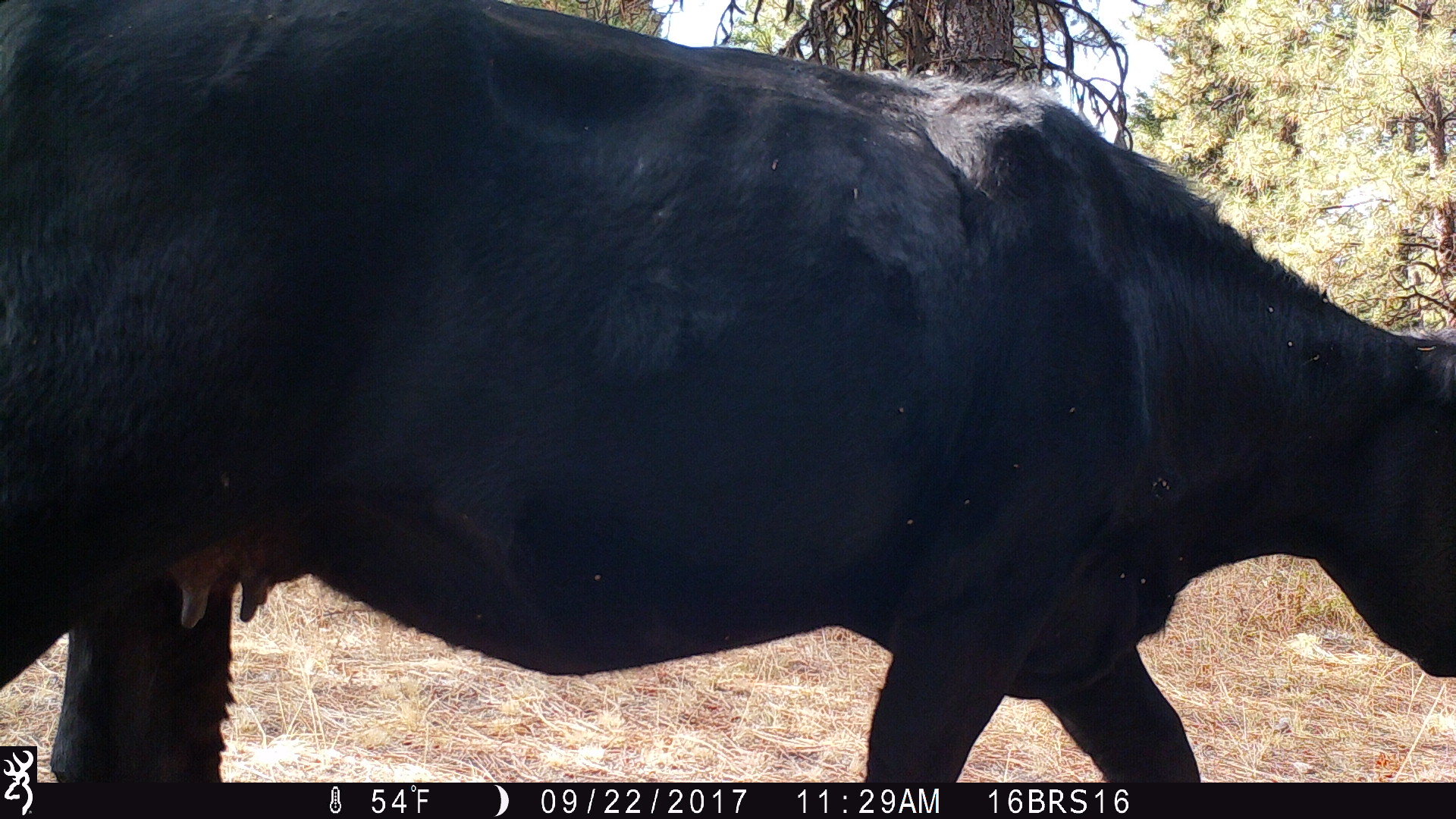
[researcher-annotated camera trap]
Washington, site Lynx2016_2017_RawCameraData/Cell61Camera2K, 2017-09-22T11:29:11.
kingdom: Animalia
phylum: Chordata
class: Mammalia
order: Artiodactyla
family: Bovidae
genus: Bos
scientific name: Bos taurus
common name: domestic cattle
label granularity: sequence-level